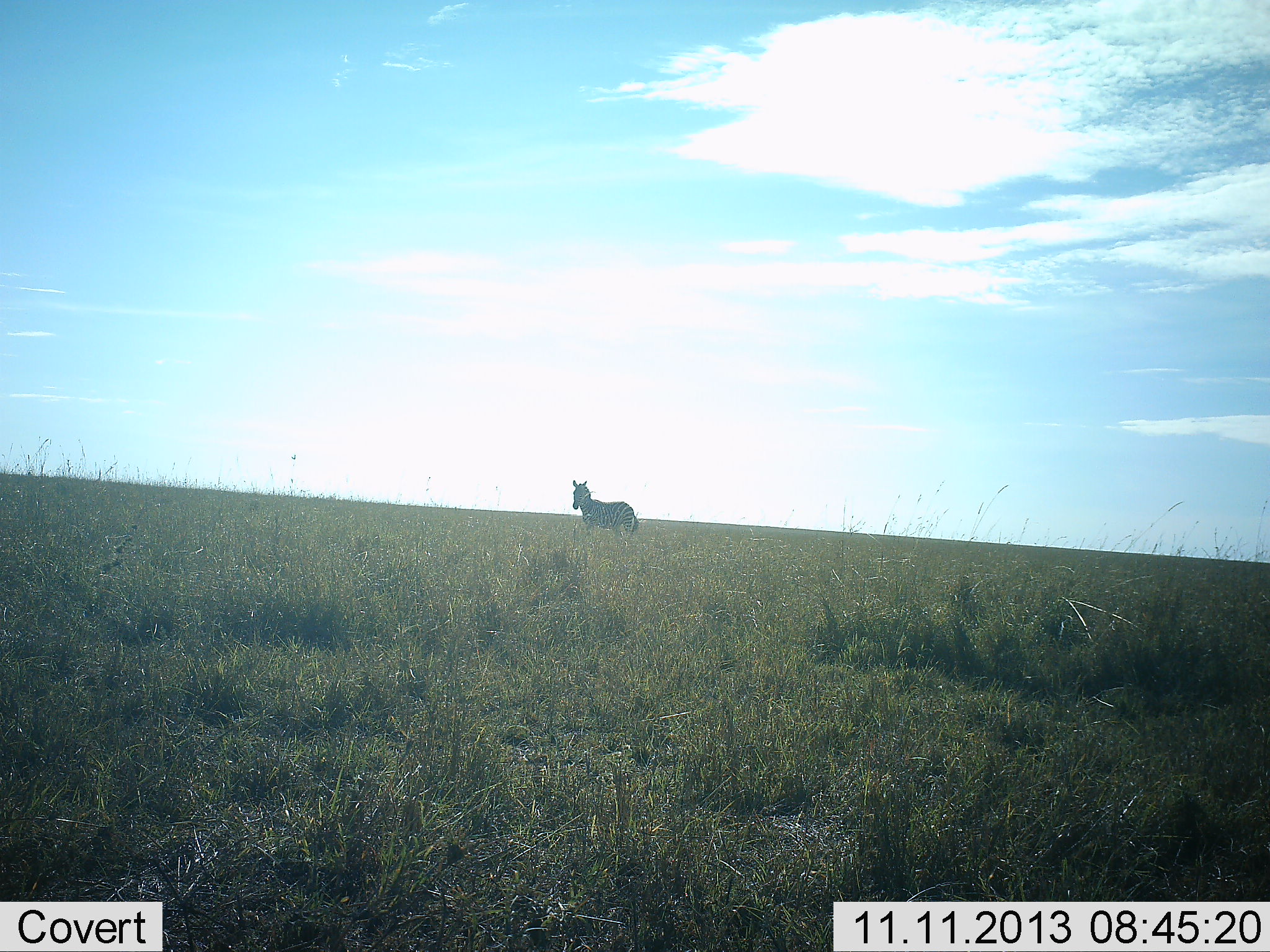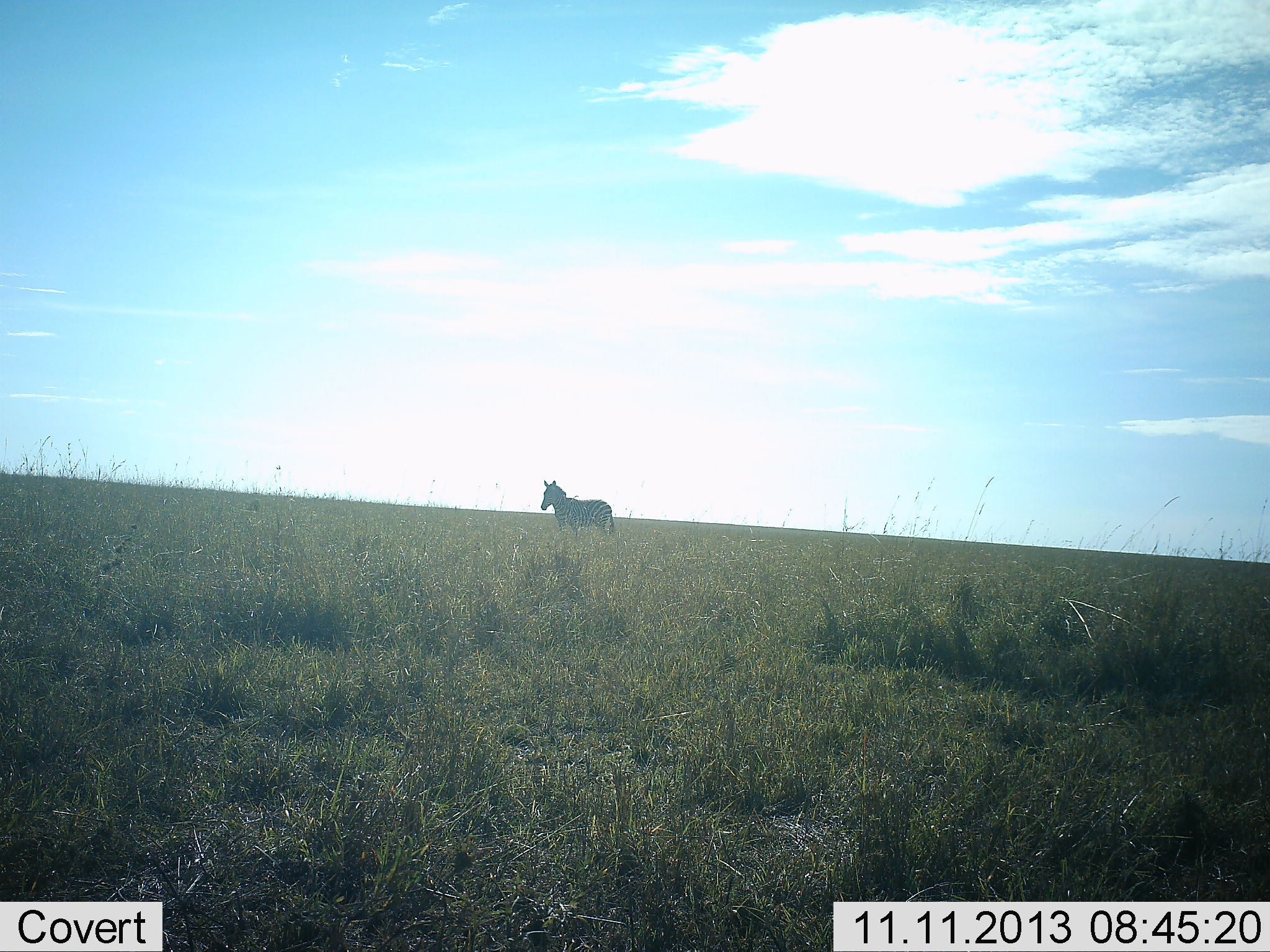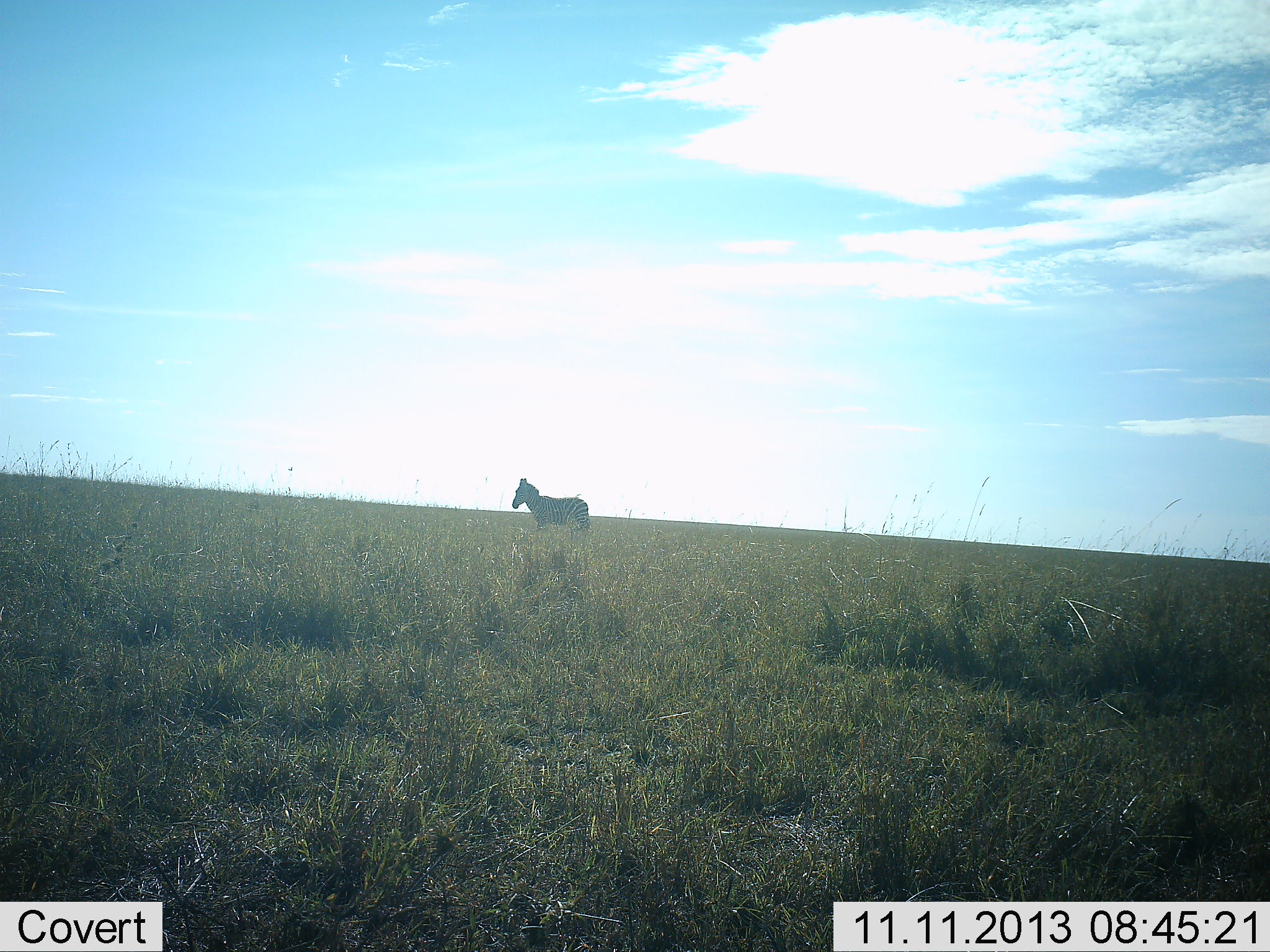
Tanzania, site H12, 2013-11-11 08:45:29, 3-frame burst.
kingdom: Animalia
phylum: Chordata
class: Mammalia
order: Perissodactyla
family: Equidae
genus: Equus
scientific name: Equus quagga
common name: plains zebra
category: zebra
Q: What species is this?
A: Zebra (plains zebra) (Equus quagga).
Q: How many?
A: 1.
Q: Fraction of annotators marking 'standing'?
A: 18%.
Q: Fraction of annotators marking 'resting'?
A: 0%.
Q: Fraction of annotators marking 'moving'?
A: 91%.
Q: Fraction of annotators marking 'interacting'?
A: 0%.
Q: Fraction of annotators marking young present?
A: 0%.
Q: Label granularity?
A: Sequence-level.